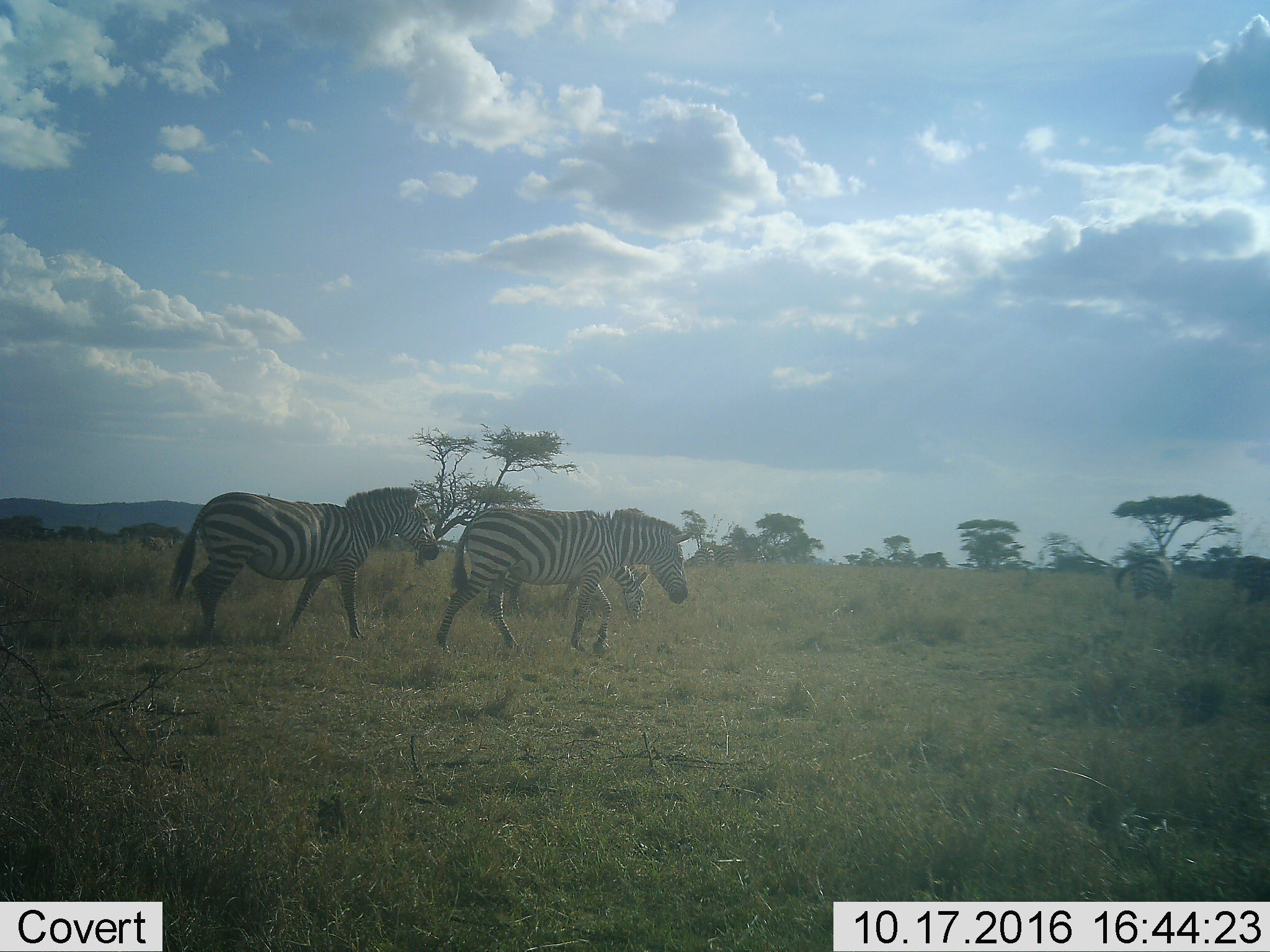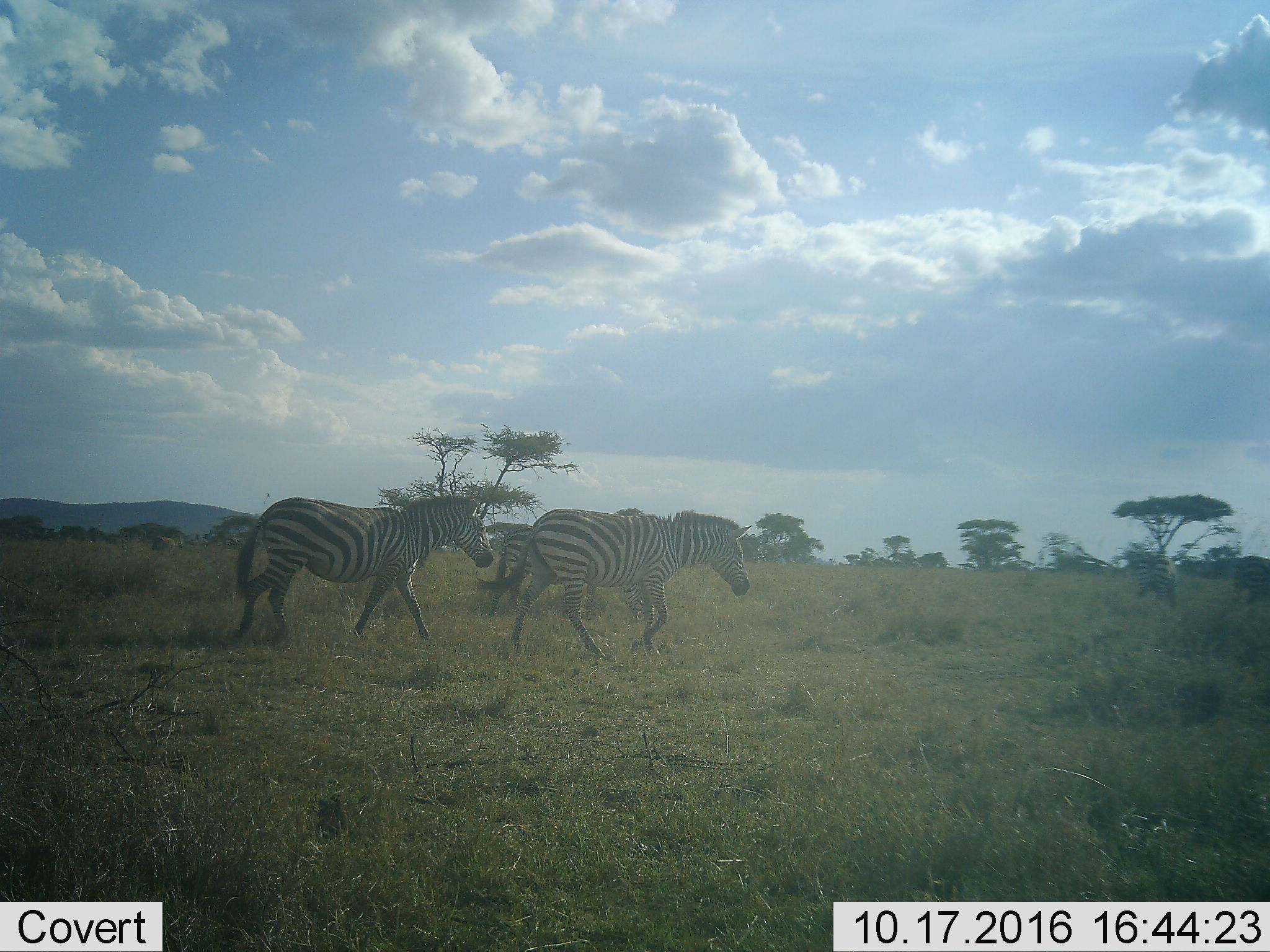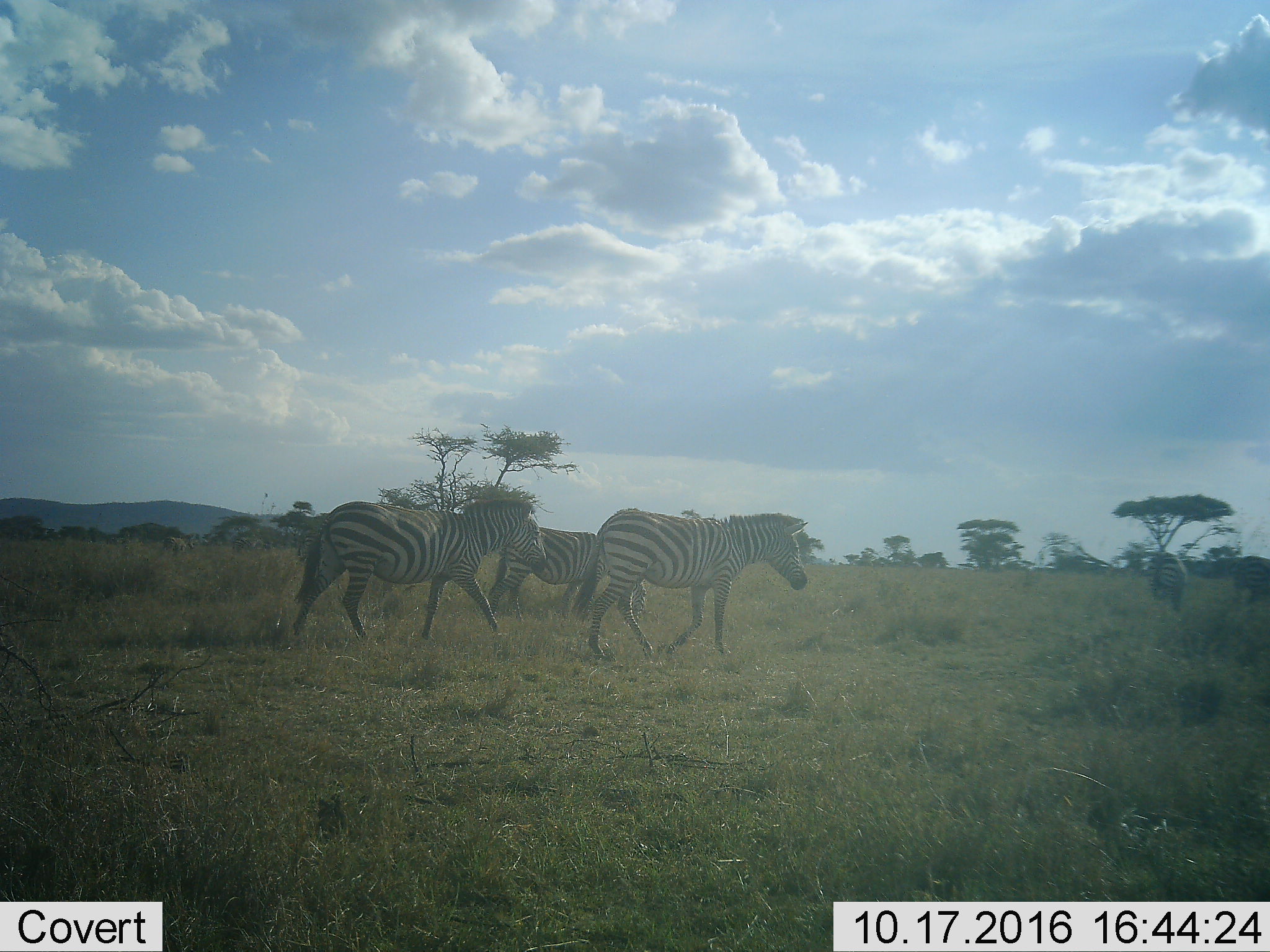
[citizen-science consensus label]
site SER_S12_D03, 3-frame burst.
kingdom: Animalia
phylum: Chordata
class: Mammalia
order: Perissodactyla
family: Equidae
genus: Equus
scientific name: Equus quagga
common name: plains zebra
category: zebraplains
Zebraplains (plains zebra) (Equus quagga), count 5. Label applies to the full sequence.